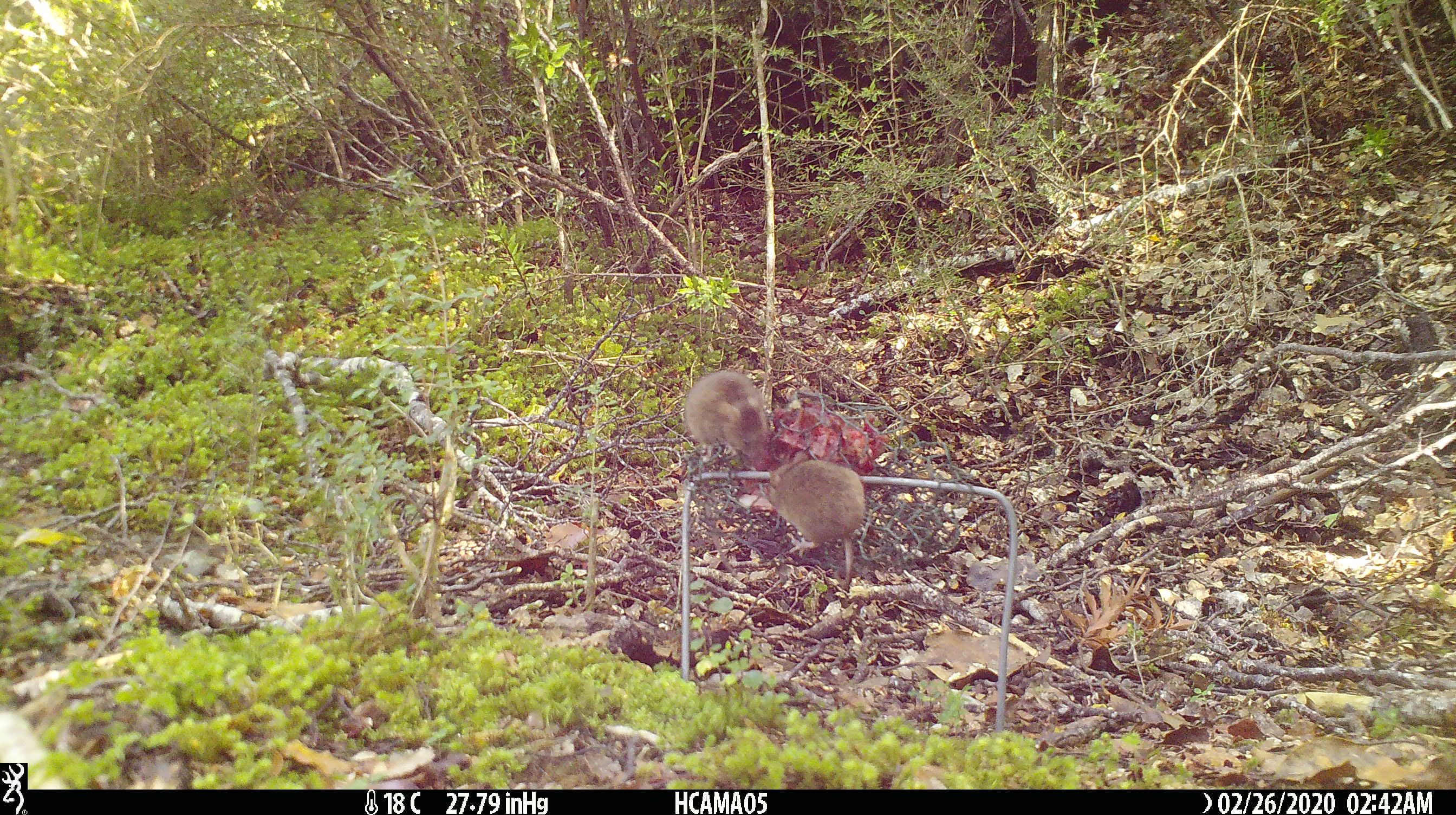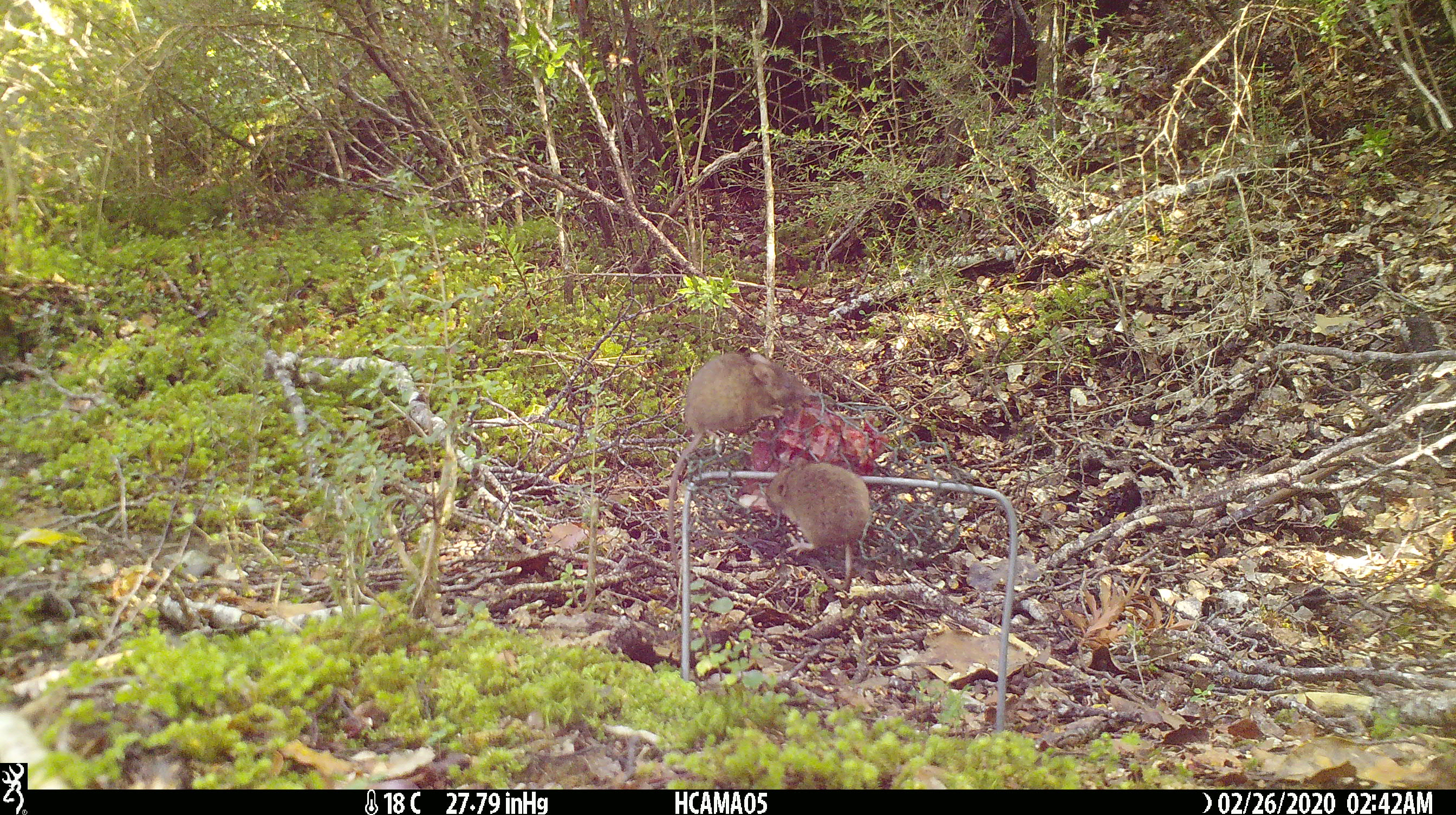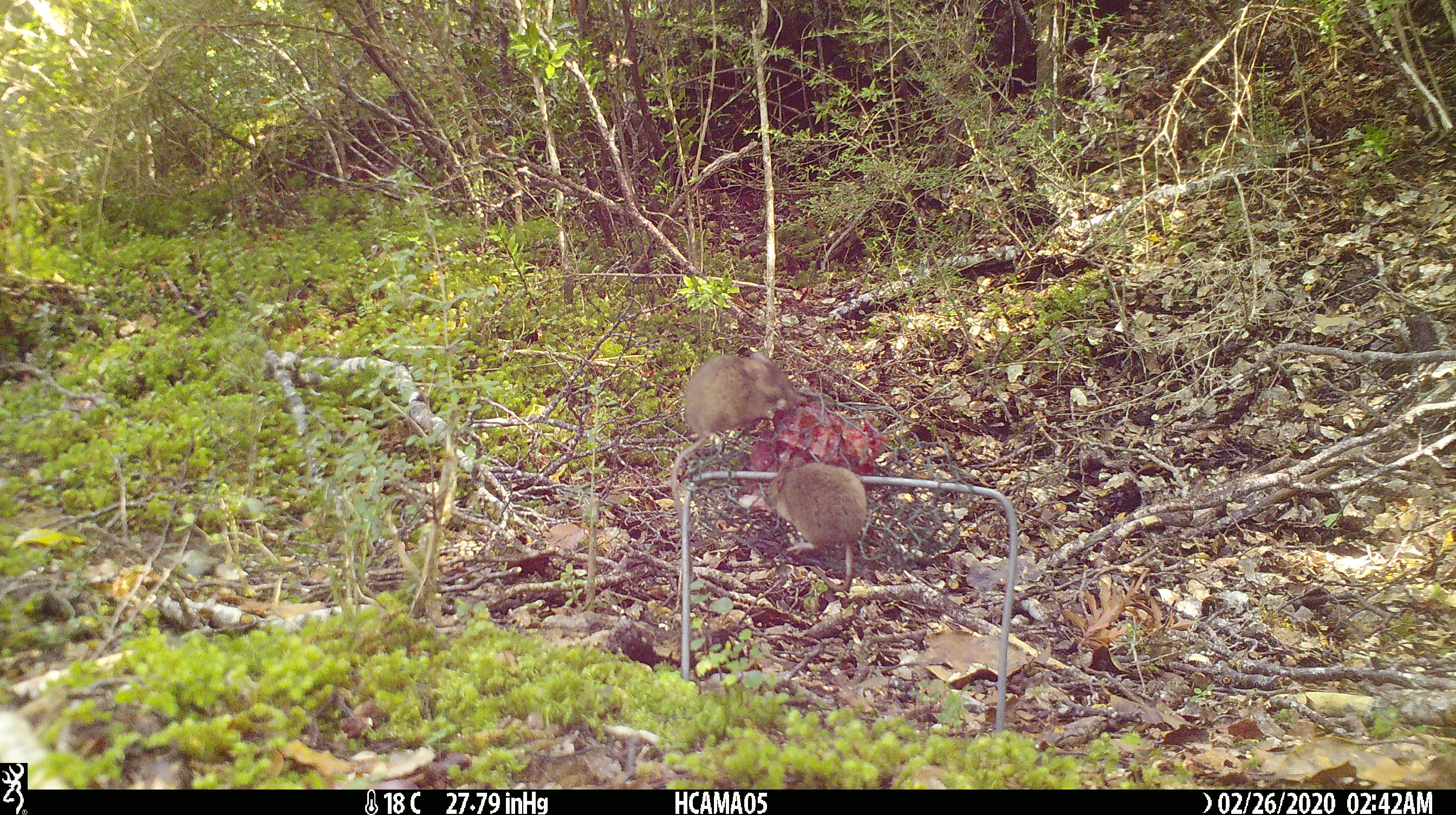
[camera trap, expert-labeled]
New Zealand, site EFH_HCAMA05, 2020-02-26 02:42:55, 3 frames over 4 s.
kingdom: Animalia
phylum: Chordata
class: Mammalia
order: Rodentia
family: Muridae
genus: Mus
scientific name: Mus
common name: mouse